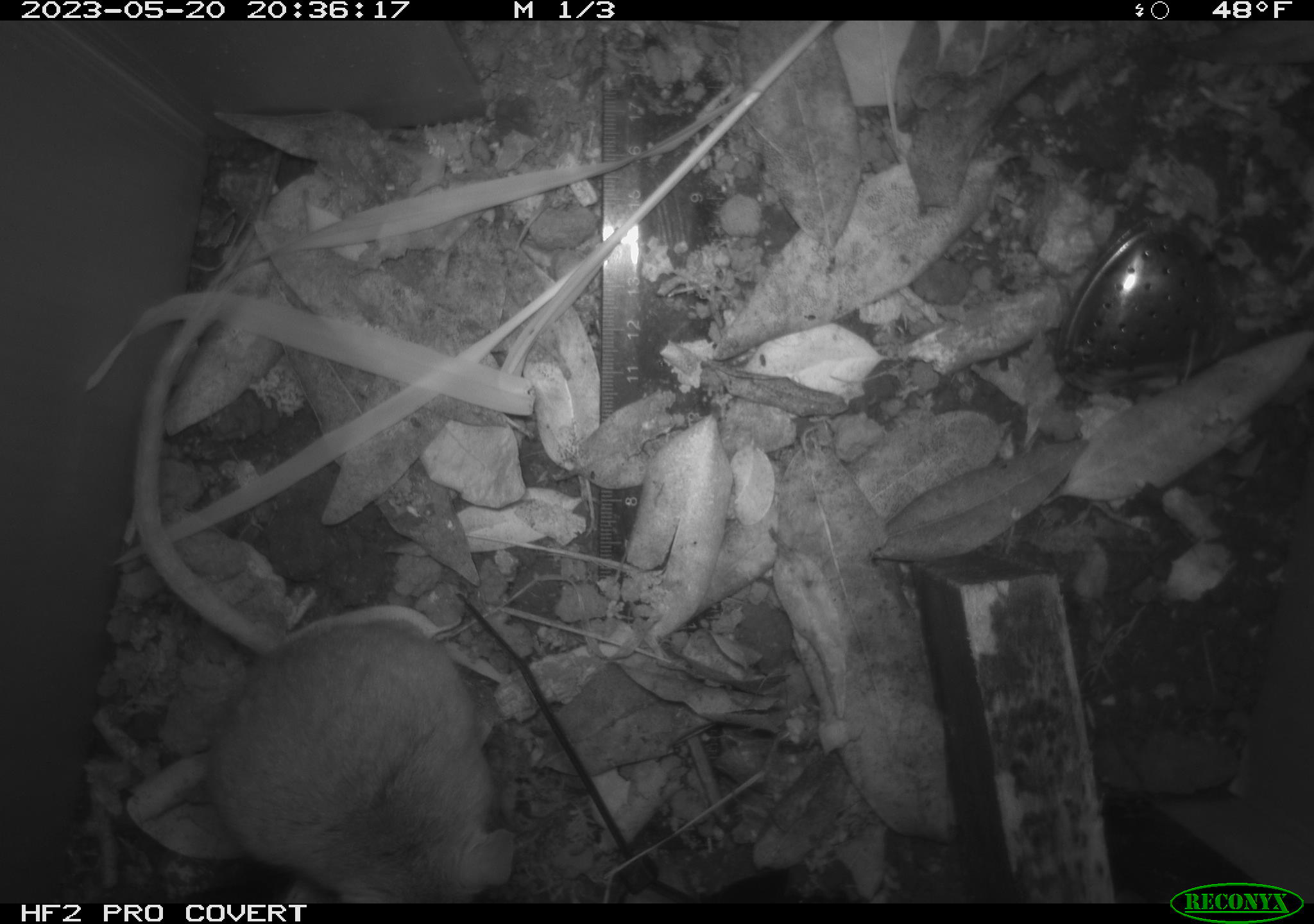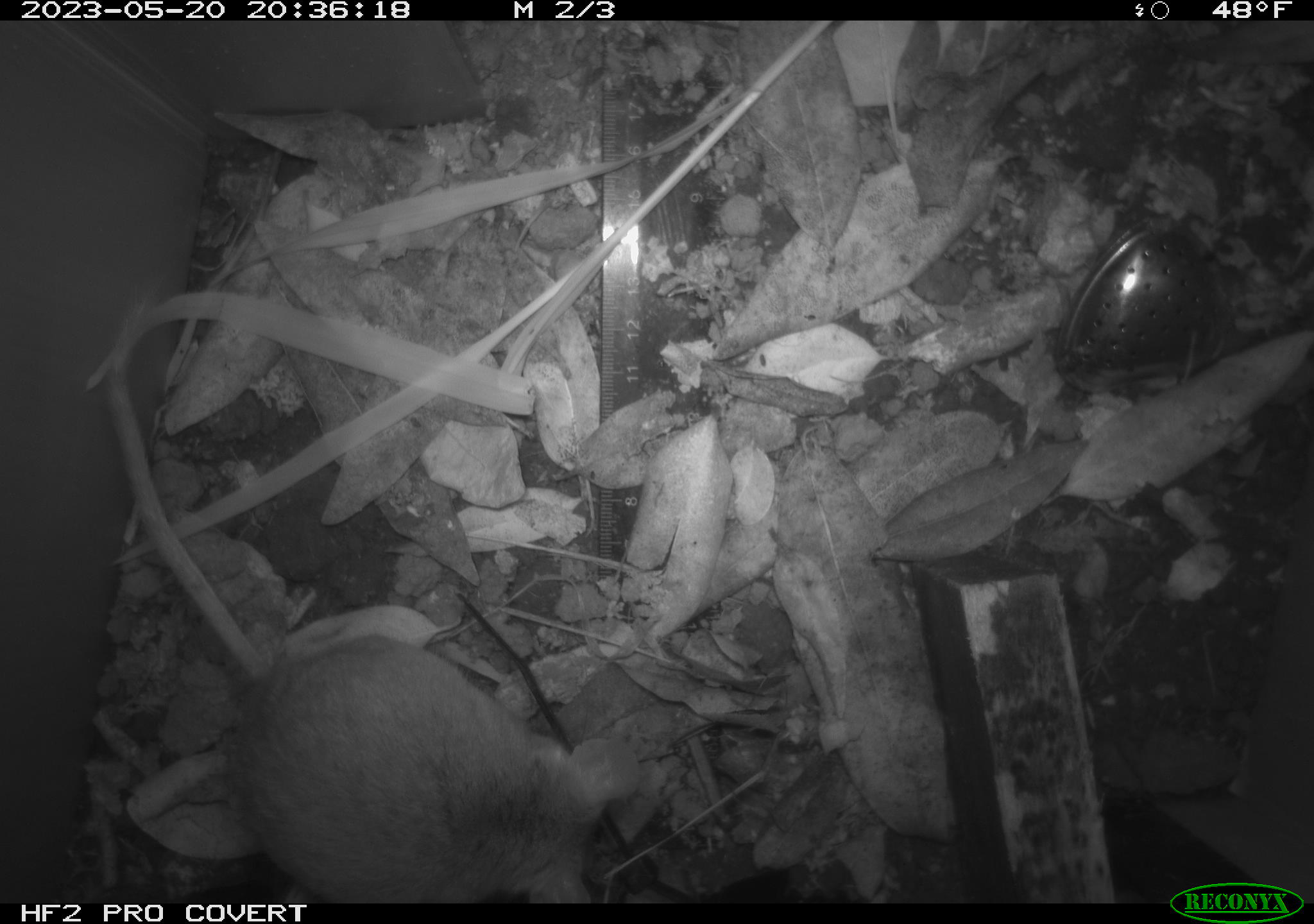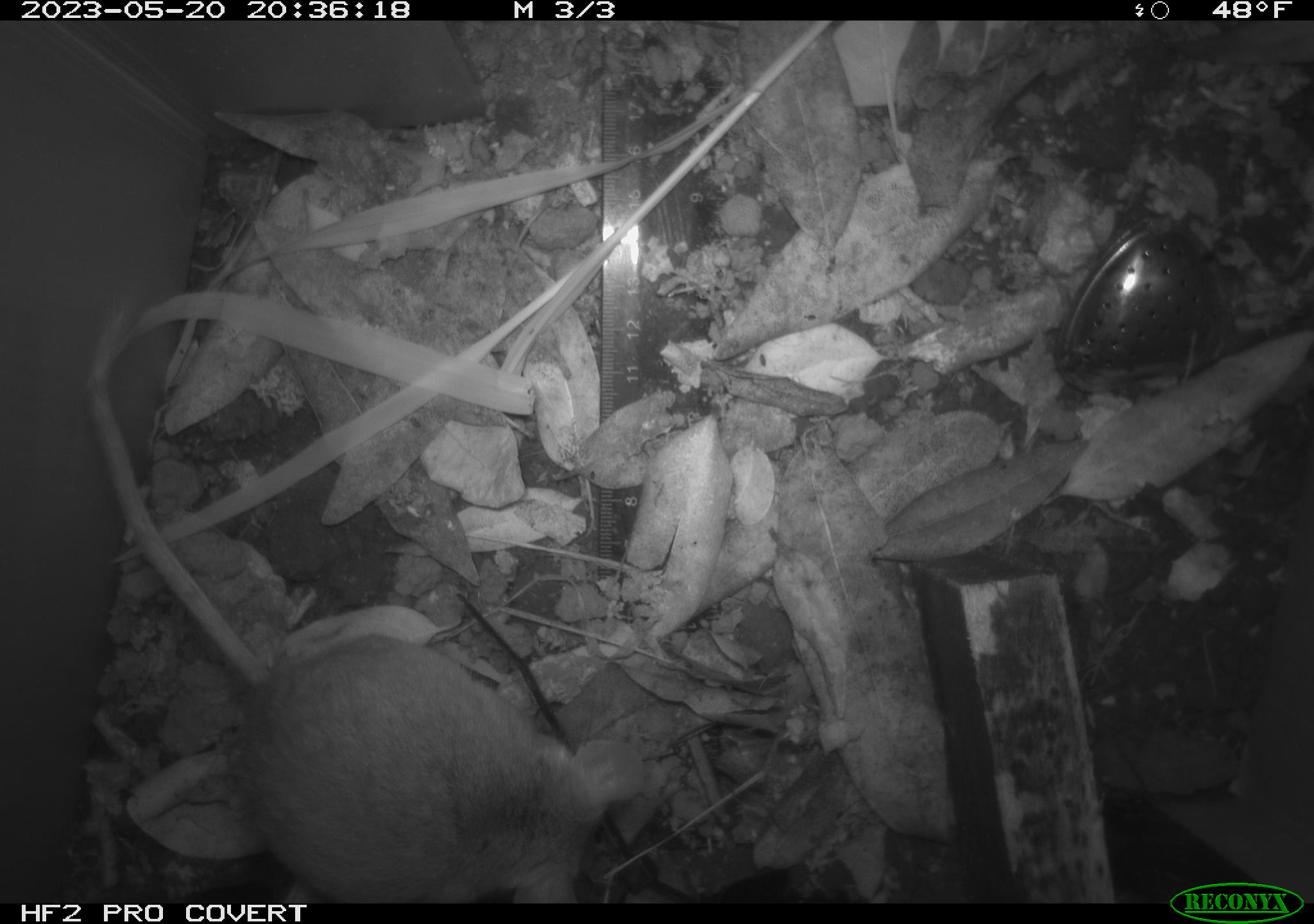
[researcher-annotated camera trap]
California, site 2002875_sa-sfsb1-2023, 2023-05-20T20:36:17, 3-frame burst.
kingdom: Animalia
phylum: Chordata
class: Mammalia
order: Rodentia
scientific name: Rodentia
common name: mouse species